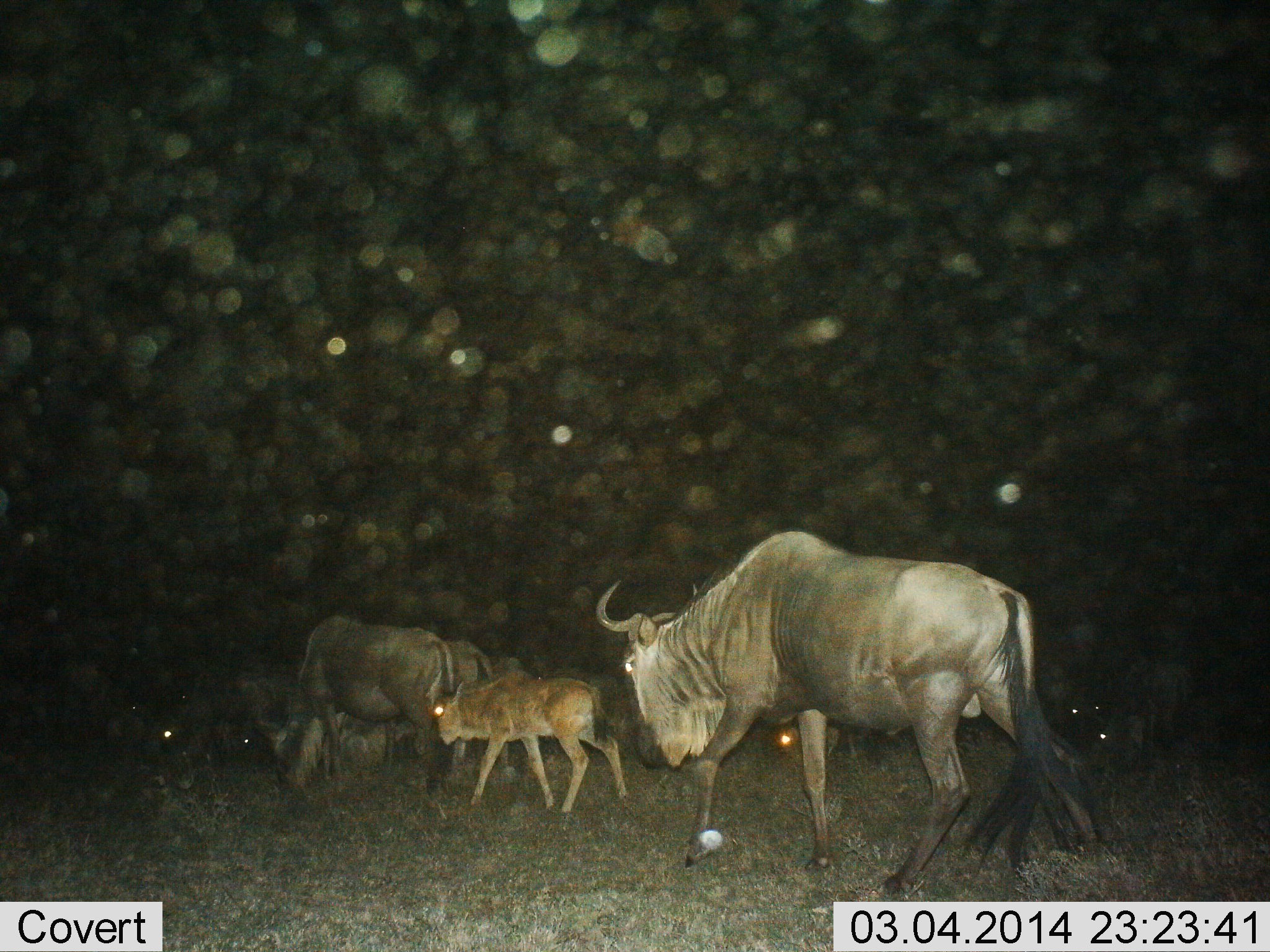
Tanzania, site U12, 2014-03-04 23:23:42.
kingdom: Animalia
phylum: Chordata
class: Mammalia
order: Artiodactyla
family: Bovidae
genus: Connochaetes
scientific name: Connochaetes taurinus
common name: blue wildebeest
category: wildebeest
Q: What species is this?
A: Wildebeest (blue wildebeest) (Connochaetes taurinus).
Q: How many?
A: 7.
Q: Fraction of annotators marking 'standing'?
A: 10%.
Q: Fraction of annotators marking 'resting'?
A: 0%.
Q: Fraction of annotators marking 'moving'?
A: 100%.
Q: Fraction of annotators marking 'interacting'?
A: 0%.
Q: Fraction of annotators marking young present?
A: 80%.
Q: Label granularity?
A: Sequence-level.